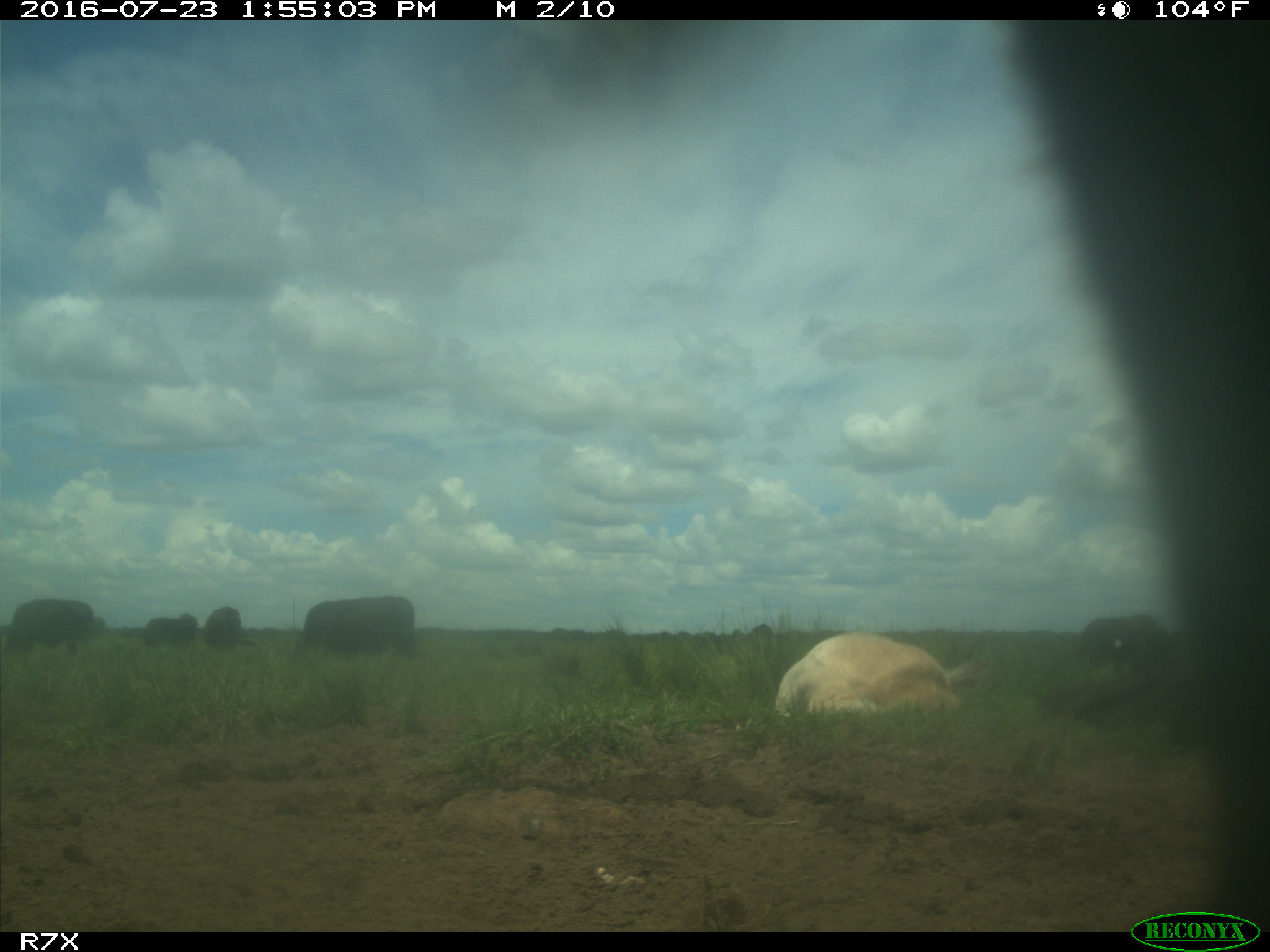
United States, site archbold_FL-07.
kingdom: Animalia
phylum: Chordata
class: Mammalia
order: Artiodactyla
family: Bovidae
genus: Bos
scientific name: Bos taurus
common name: domestic cow